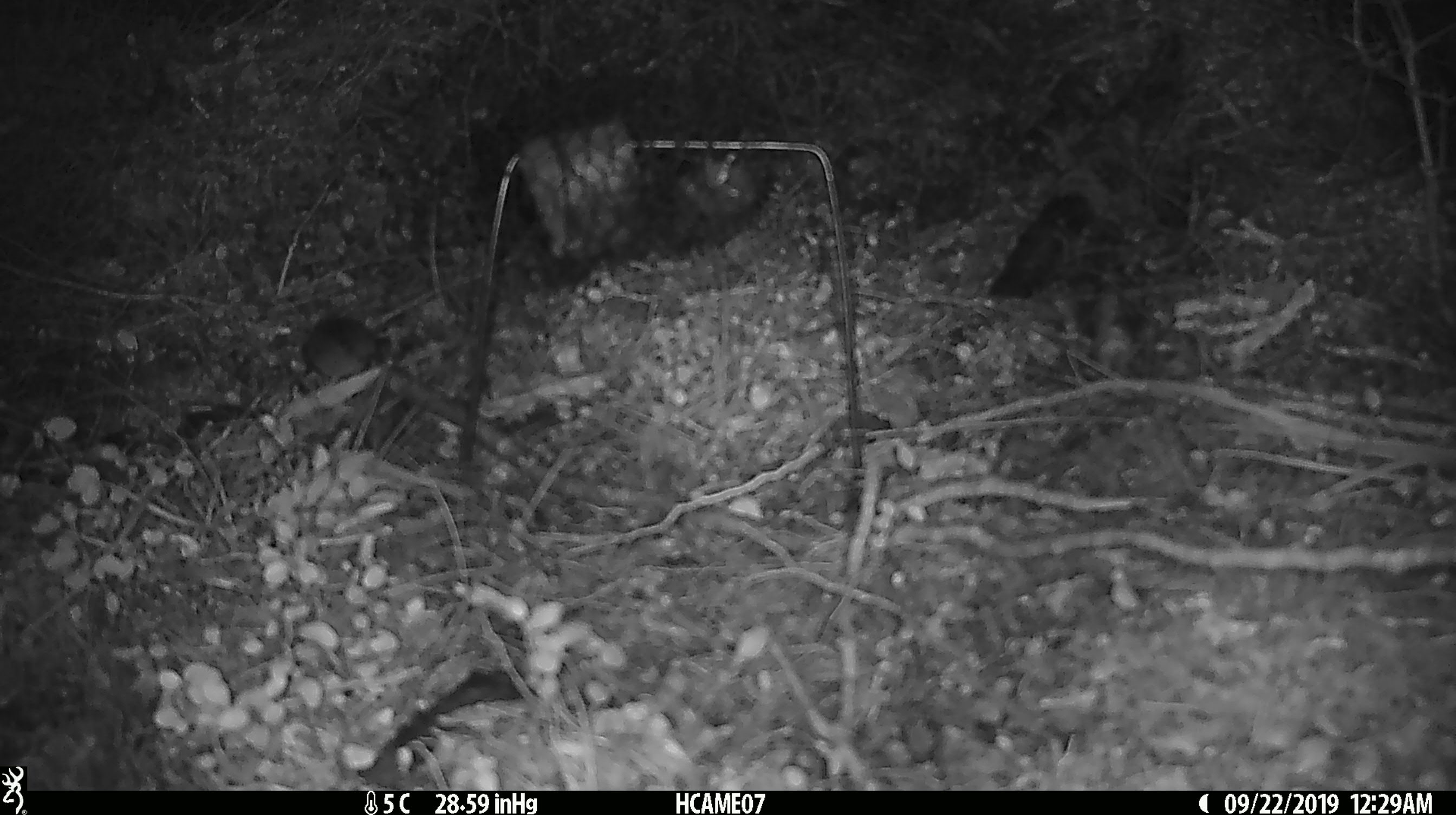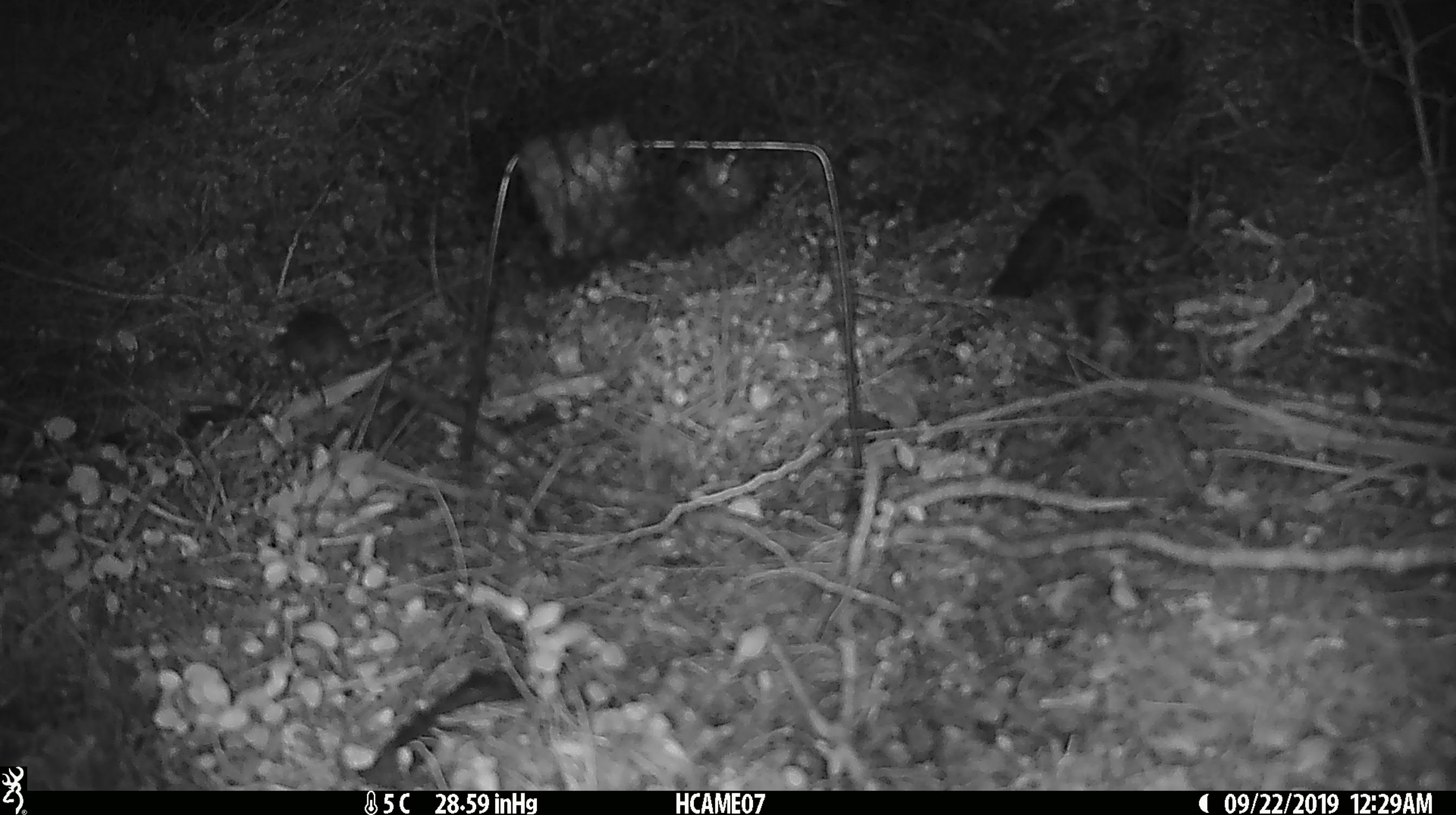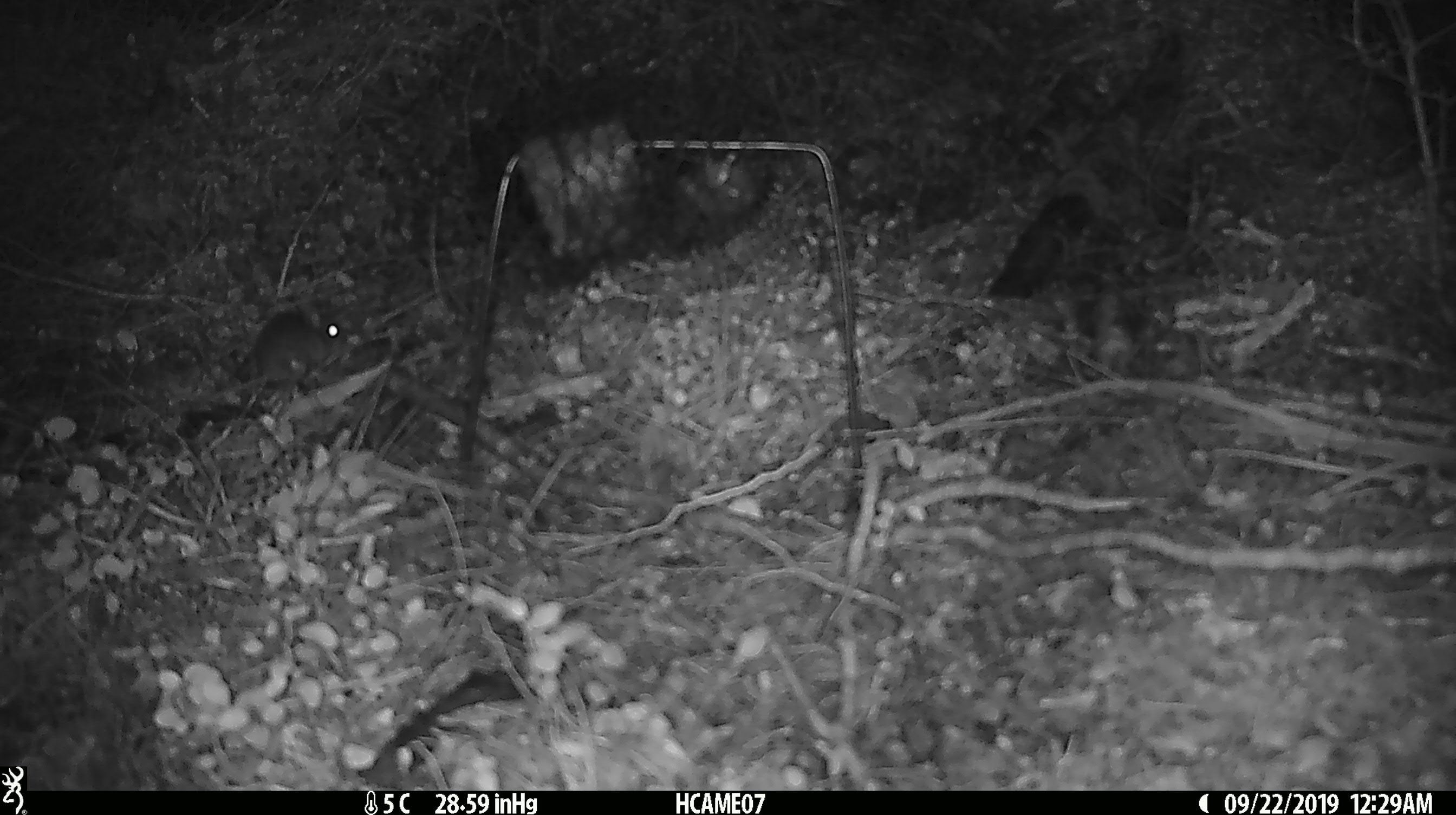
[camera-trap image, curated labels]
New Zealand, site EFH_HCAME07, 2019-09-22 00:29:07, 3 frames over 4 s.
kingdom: Animalia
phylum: Chordata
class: Mammalia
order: Rodentia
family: Muridae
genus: Mus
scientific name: Mus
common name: mouse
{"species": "mouse (Mus)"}